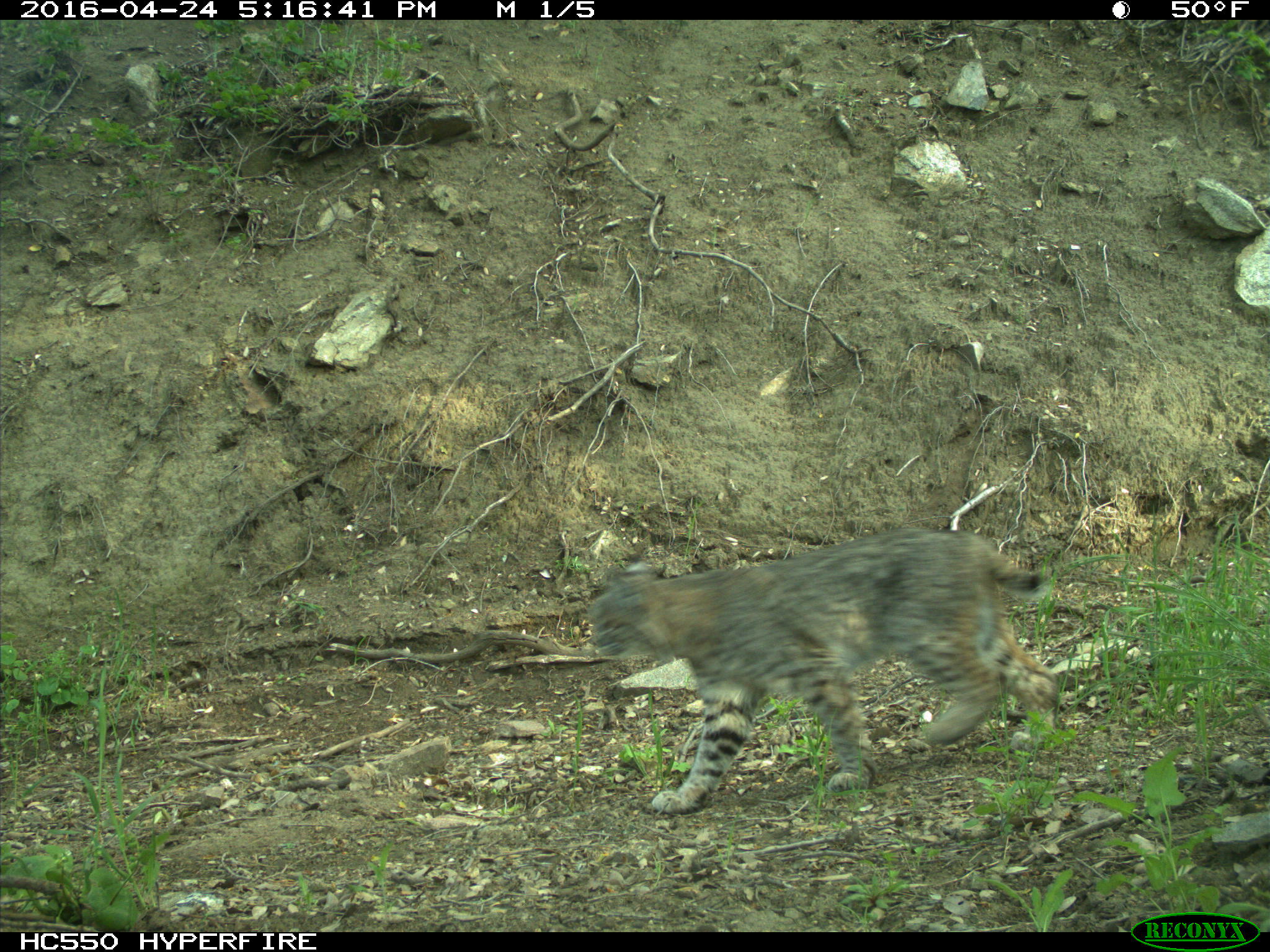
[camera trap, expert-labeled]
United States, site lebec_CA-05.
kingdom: Animalia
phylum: Chordata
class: Mammalia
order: Carnivora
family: Felidae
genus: Lynx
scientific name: Lynx rufus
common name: bobcat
Lynx rufus (bobcat).